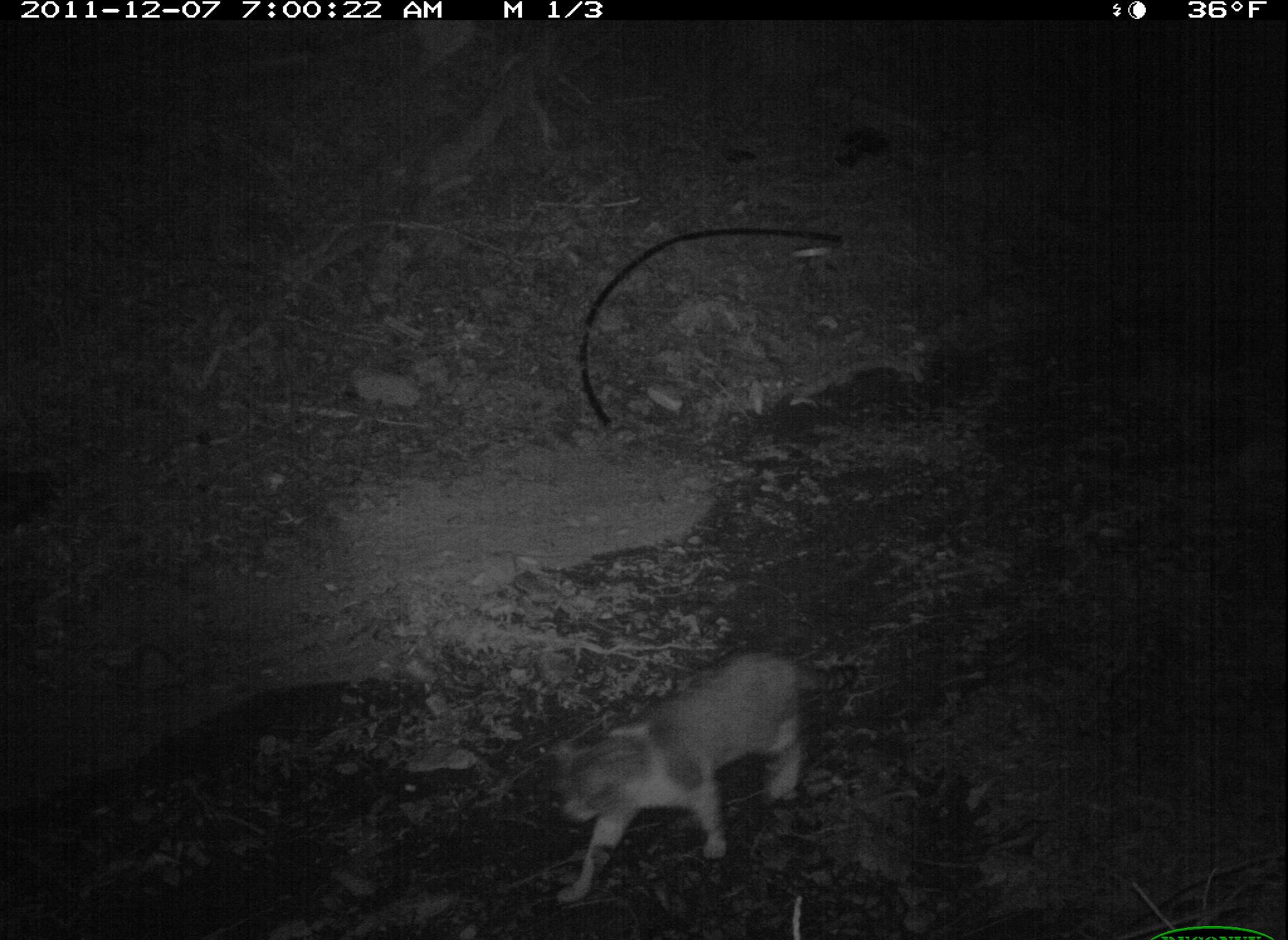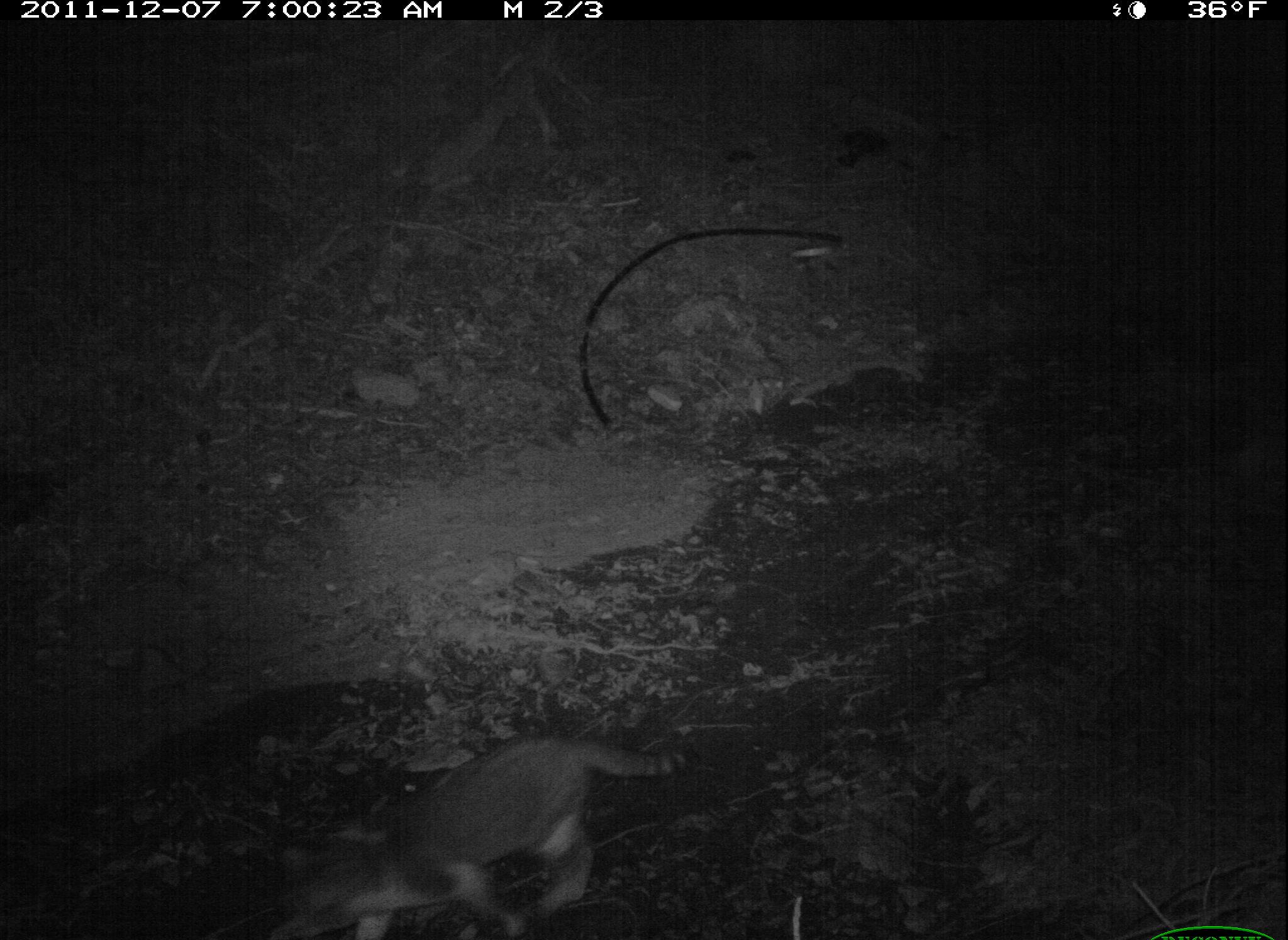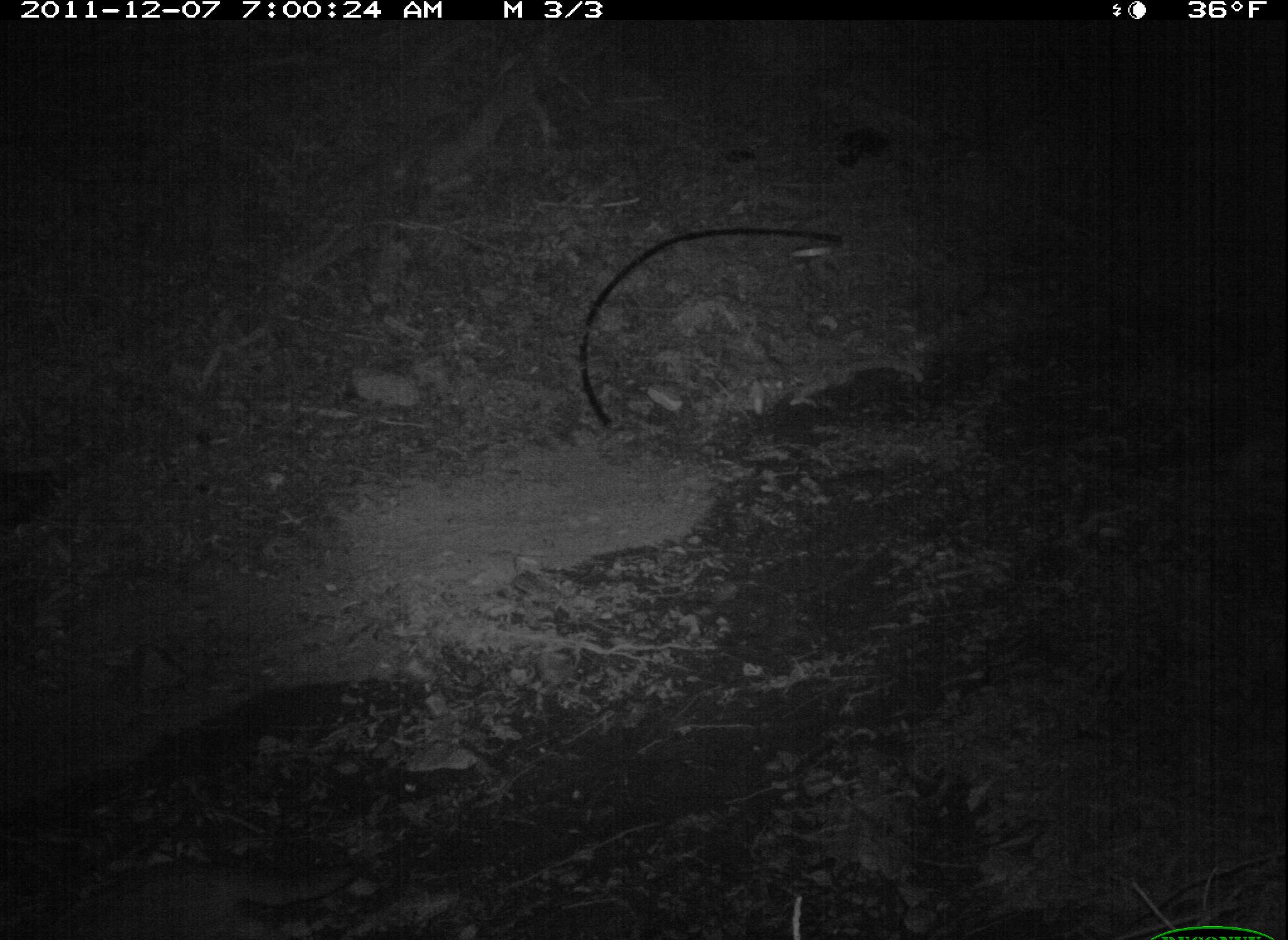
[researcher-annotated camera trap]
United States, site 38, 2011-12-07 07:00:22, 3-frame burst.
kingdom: Animalia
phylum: Chordata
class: Mammalia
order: Carnivora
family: Felidae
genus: Felis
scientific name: Felis catus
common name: cat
Cat (Felis catus).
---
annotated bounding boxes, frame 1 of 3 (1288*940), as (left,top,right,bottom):
cat: (547,643,873,920)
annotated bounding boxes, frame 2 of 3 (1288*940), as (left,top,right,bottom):
cat: (279,723,686,937)